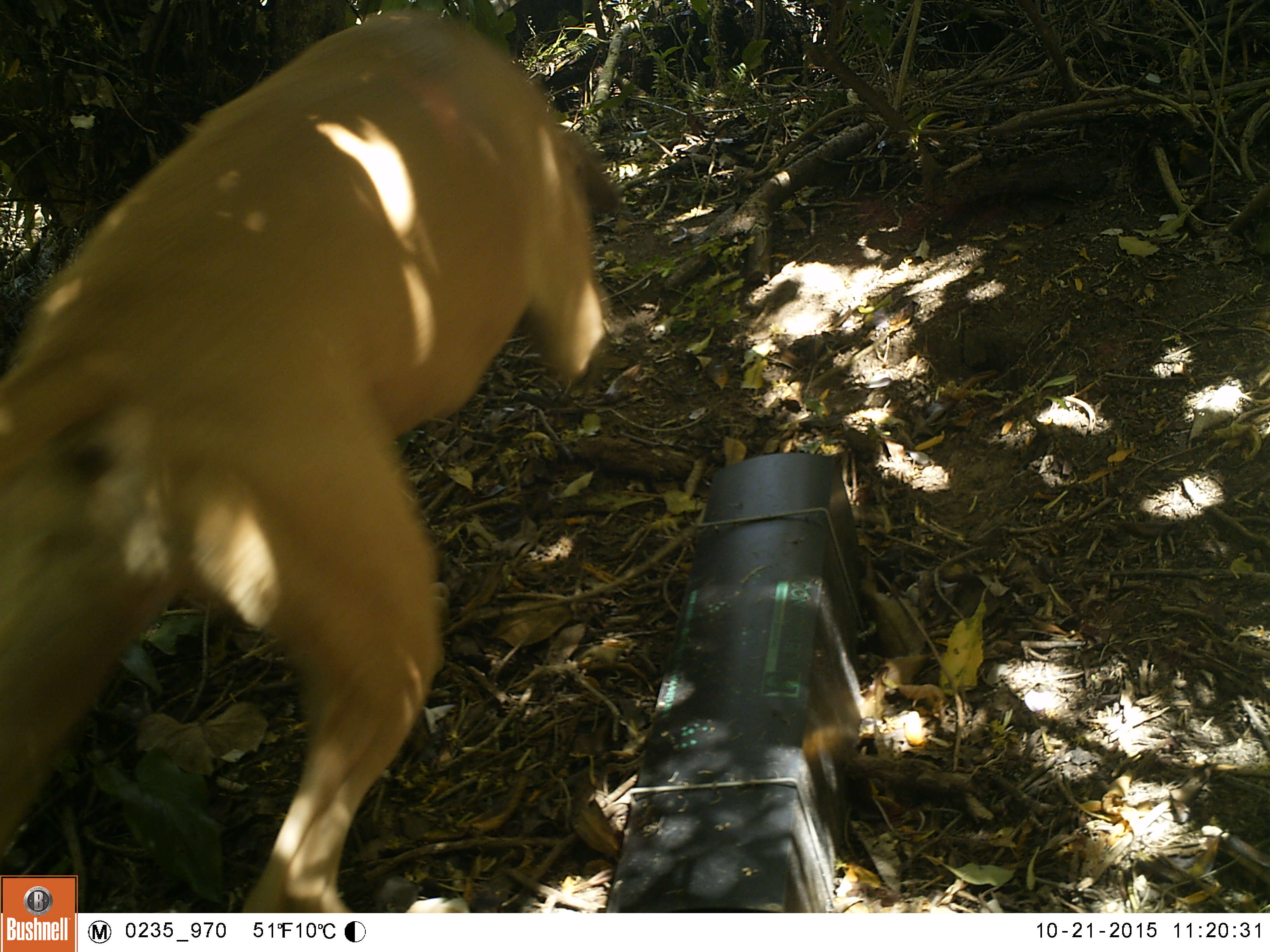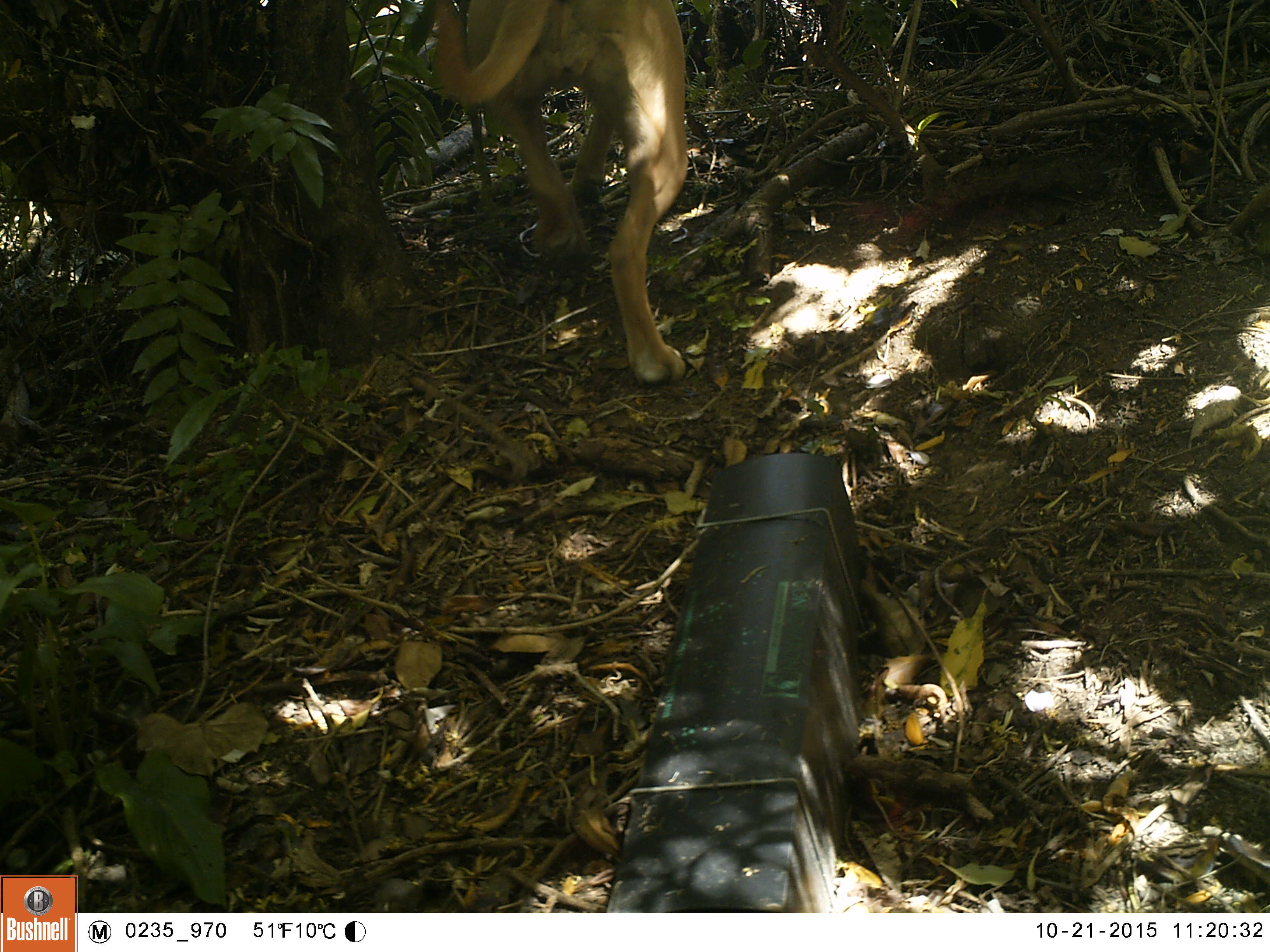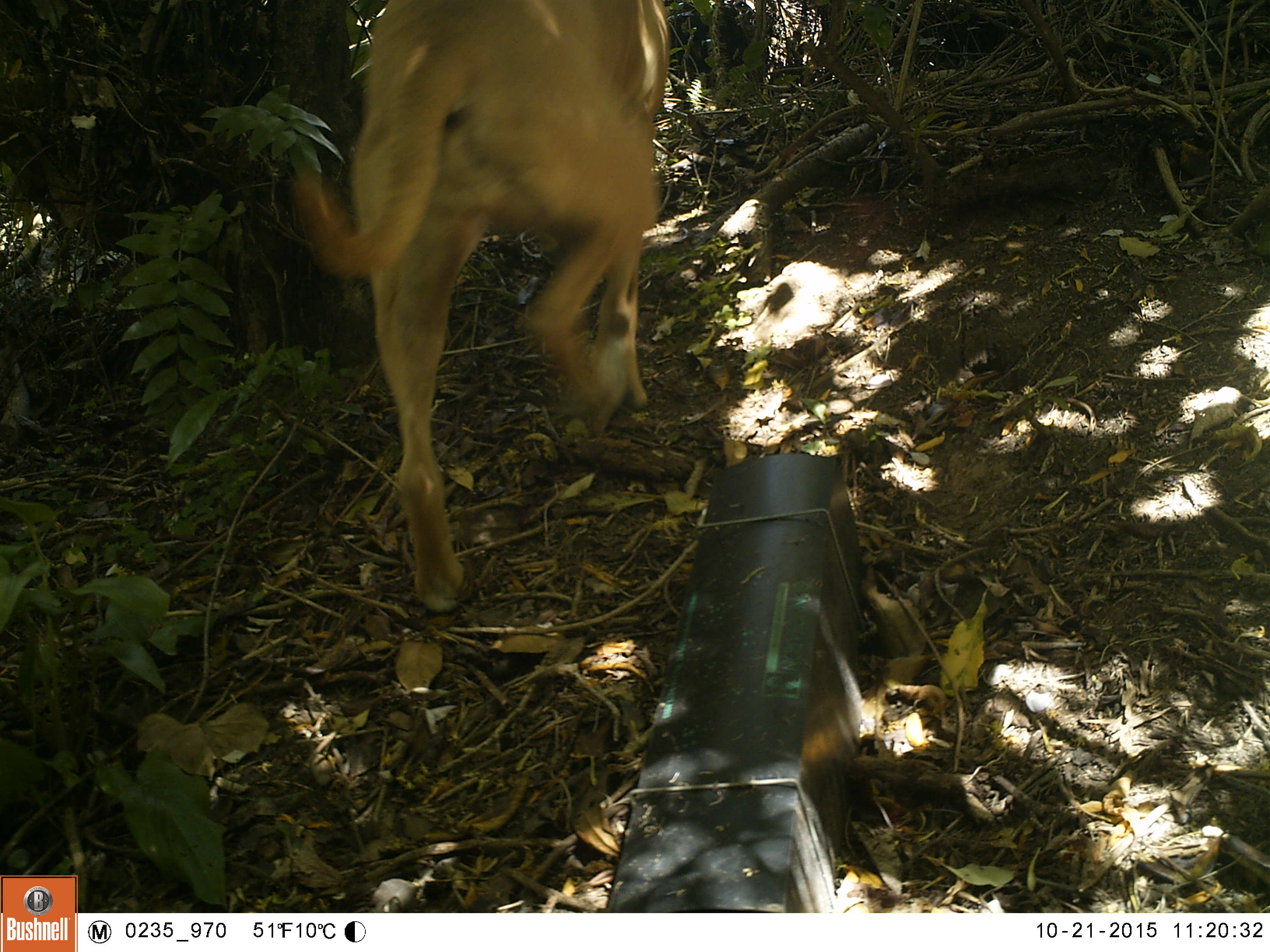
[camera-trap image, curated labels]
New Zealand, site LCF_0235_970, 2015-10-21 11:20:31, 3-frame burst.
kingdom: Animalia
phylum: Chordata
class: Mammalia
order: Carnivora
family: Canidae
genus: Canis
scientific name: Canis familiaris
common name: domestic dog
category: dog